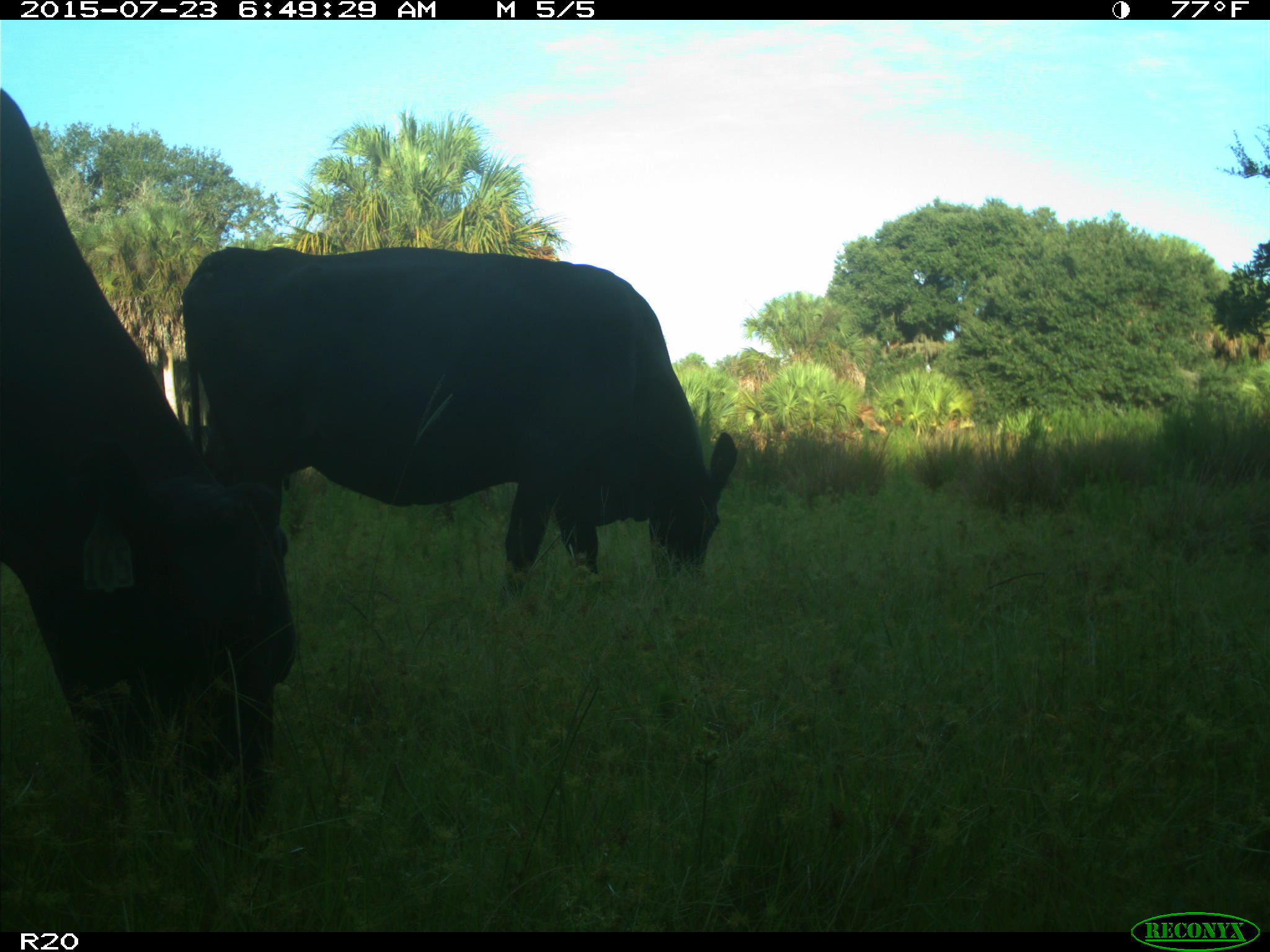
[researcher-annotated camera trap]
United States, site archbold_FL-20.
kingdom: Animalia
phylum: Chordata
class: Mammalia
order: Artiodactyla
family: Bovidae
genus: Bos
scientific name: Bos taurus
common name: domestic cow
Bos taurus (domestic cow).